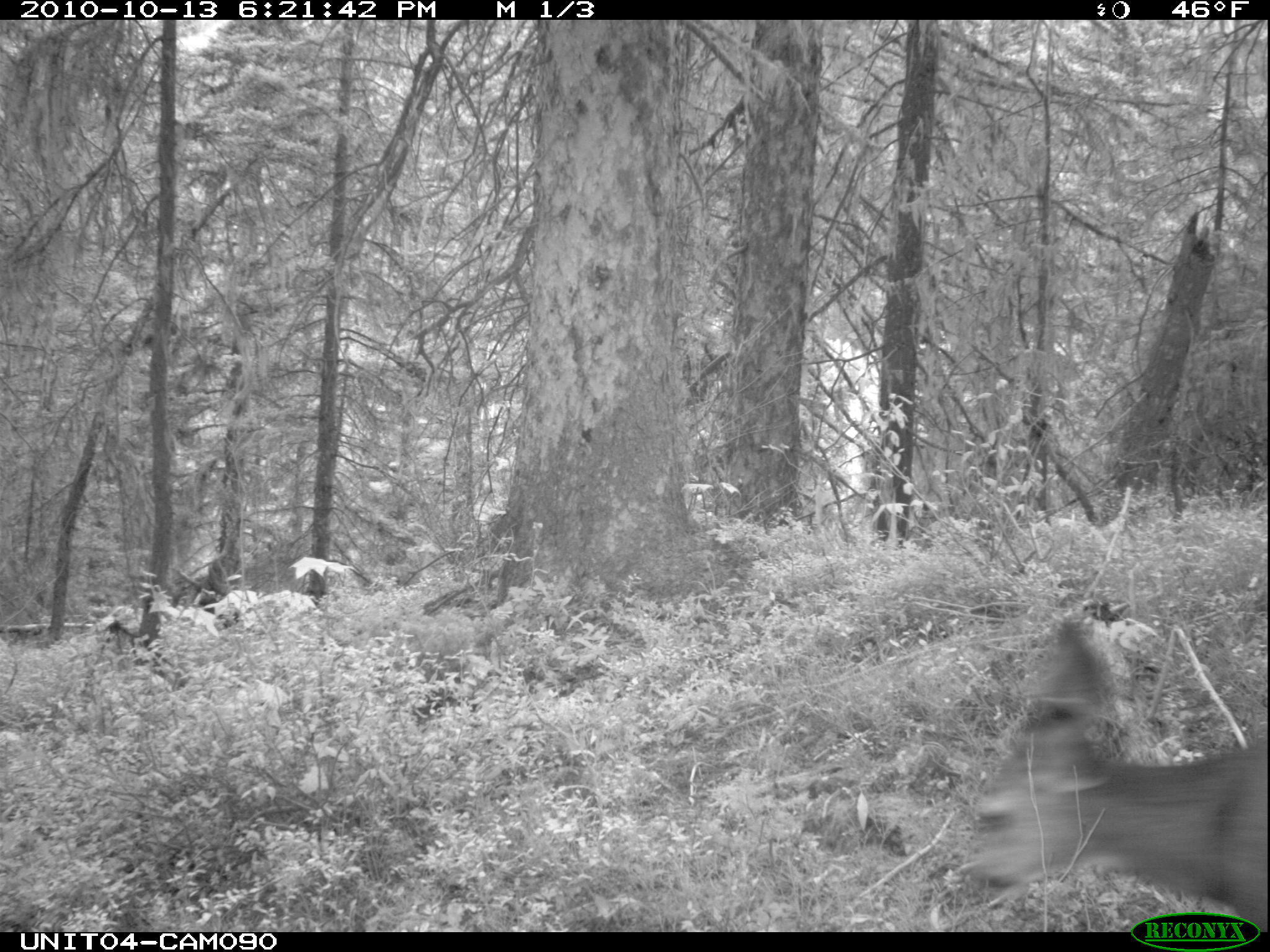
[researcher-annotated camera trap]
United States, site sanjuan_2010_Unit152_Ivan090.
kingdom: Animalia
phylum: Chordata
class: Mammalia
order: Artiodactyla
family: Cervidae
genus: Odocoileus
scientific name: Odocoileus hemionus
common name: mule deer